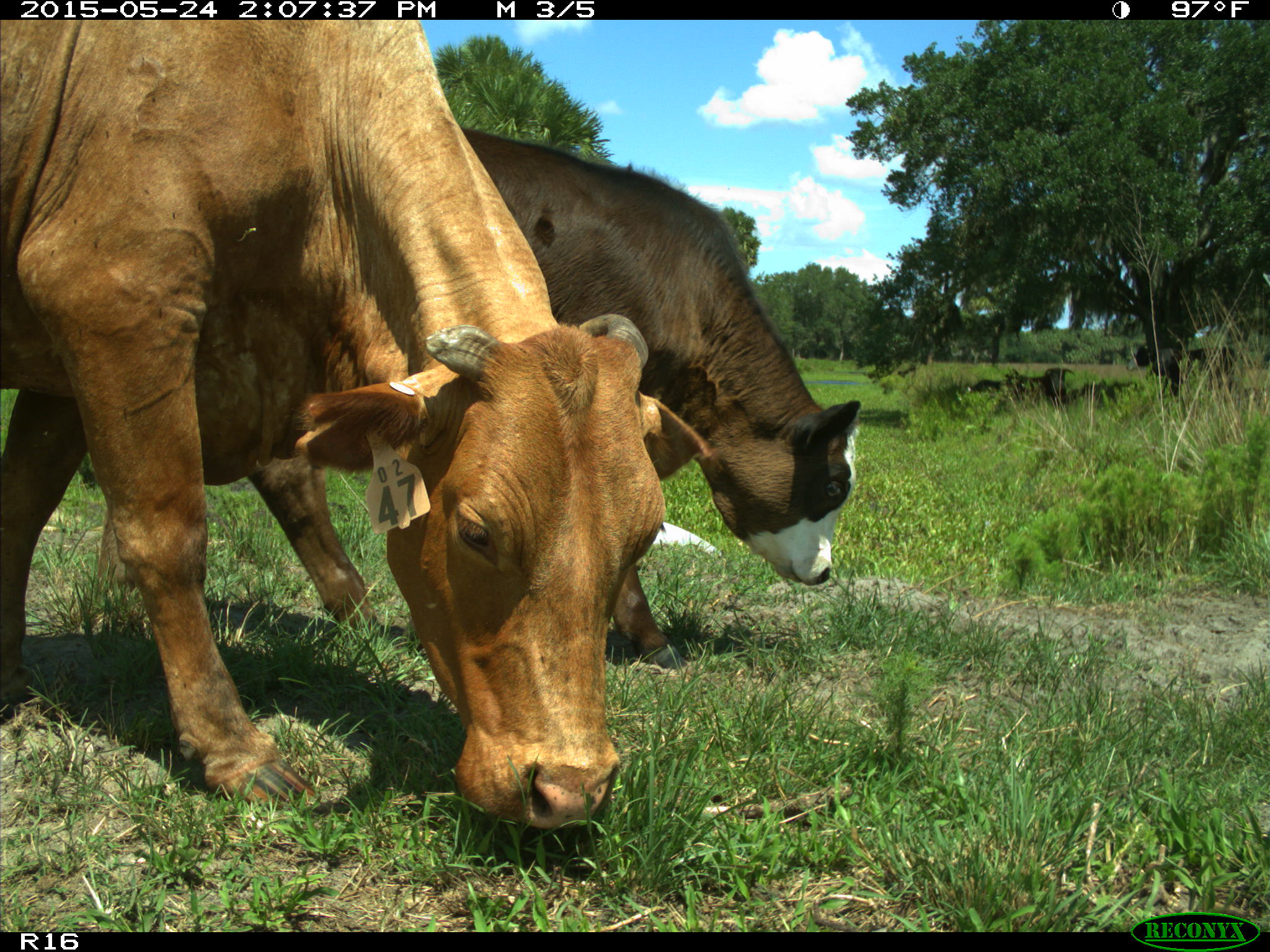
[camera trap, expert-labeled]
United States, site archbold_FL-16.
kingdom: Animalia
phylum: Chordata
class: Mammalia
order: Artiodactyla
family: Bovidae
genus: Bos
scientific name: Bos taurus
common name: domestic cow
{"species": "Bos taurus (domestic cow)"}